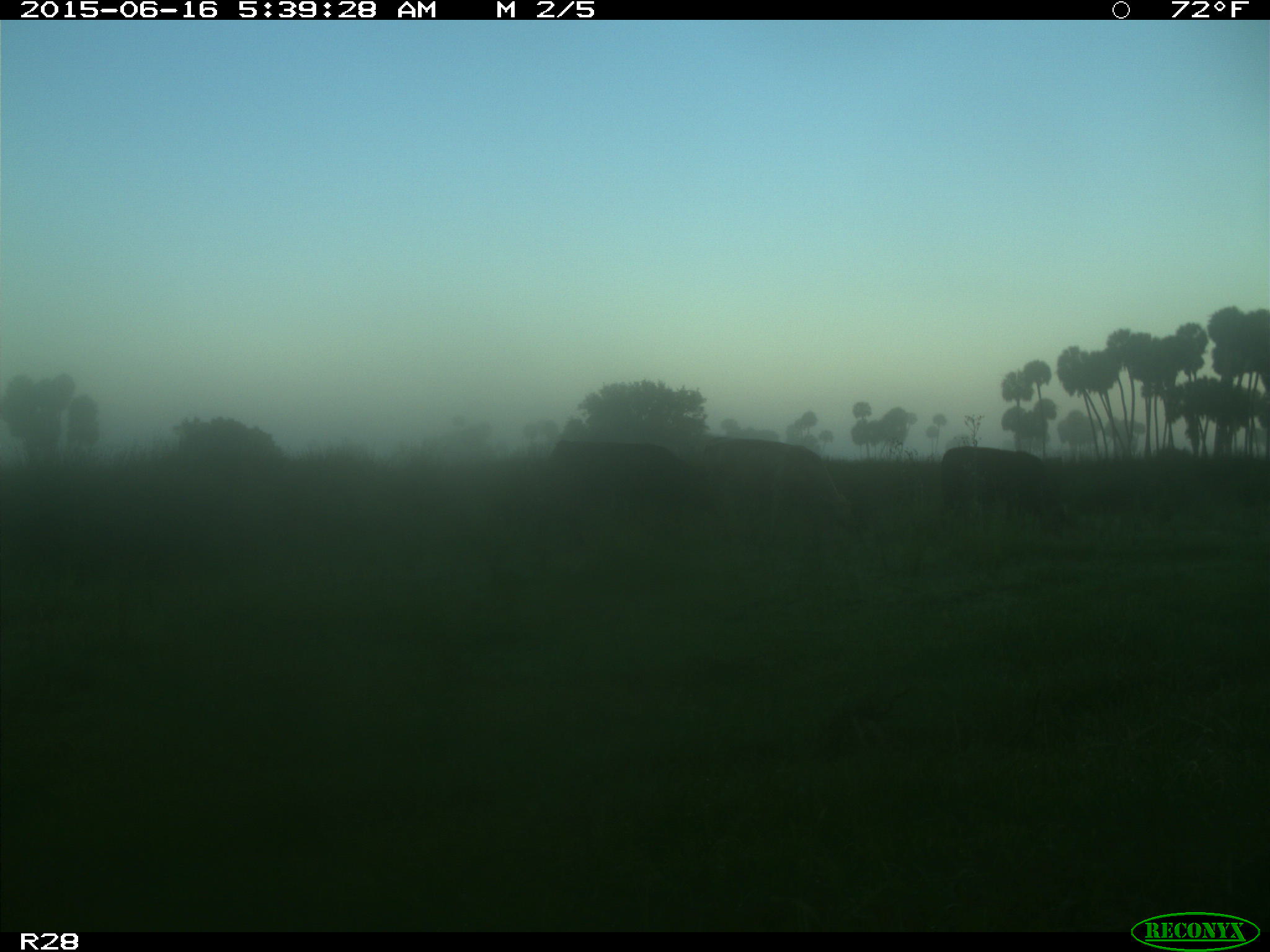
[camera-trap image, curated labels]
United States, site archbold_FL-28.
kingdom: Animalia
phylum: Chordata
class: Mammalia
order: Artiodactyla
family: Bovidae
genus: Bos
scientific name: Bos taurus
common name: domestic cow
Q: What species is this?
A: Bos taurus (domestic cow).